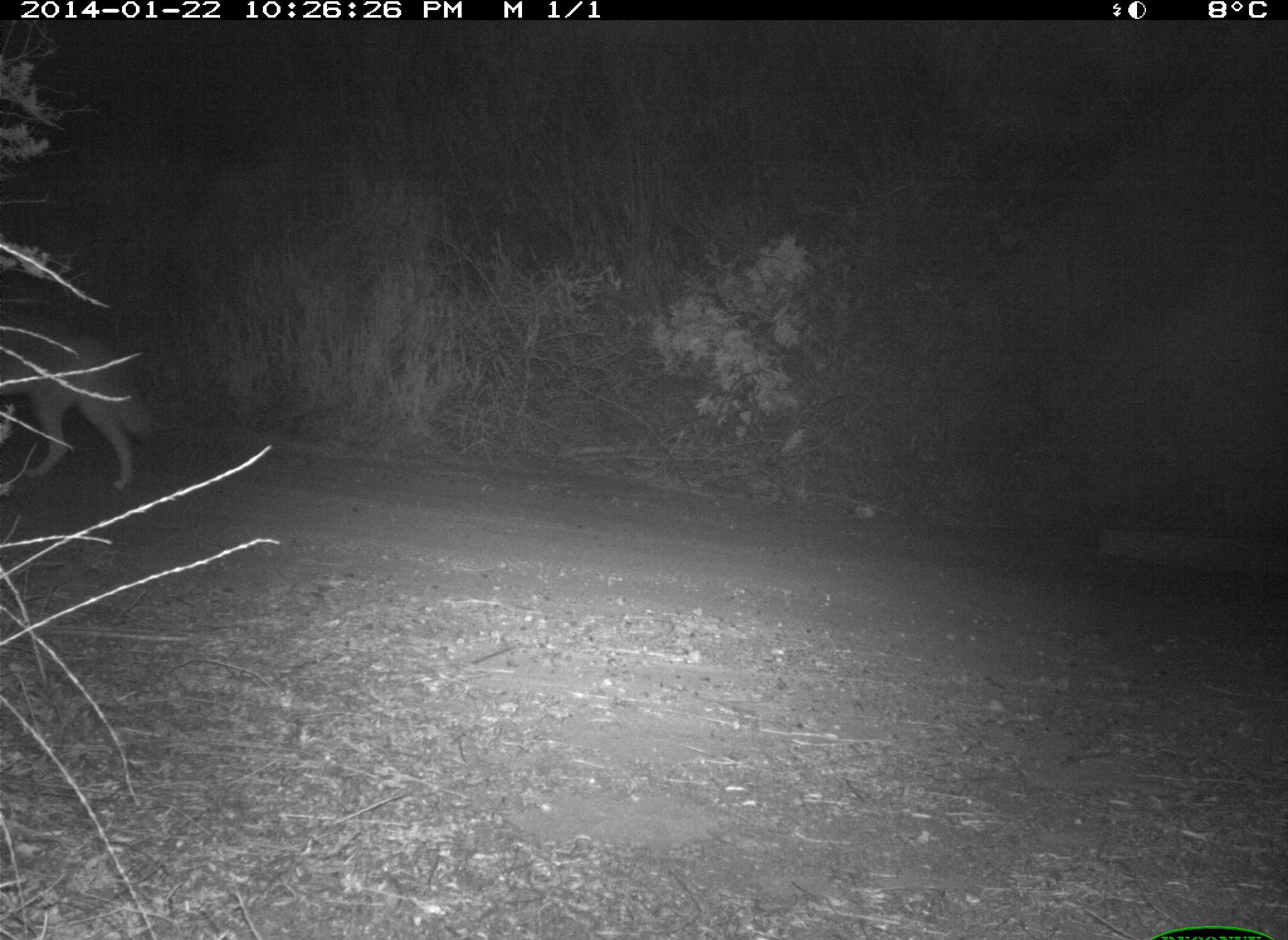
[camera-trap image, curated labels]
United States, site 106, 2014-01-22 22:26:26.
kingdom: Animalia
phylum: Chordata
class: Mammalia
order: Carnivora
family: Canidae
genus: Canis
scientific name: Canis latrans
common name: coyote